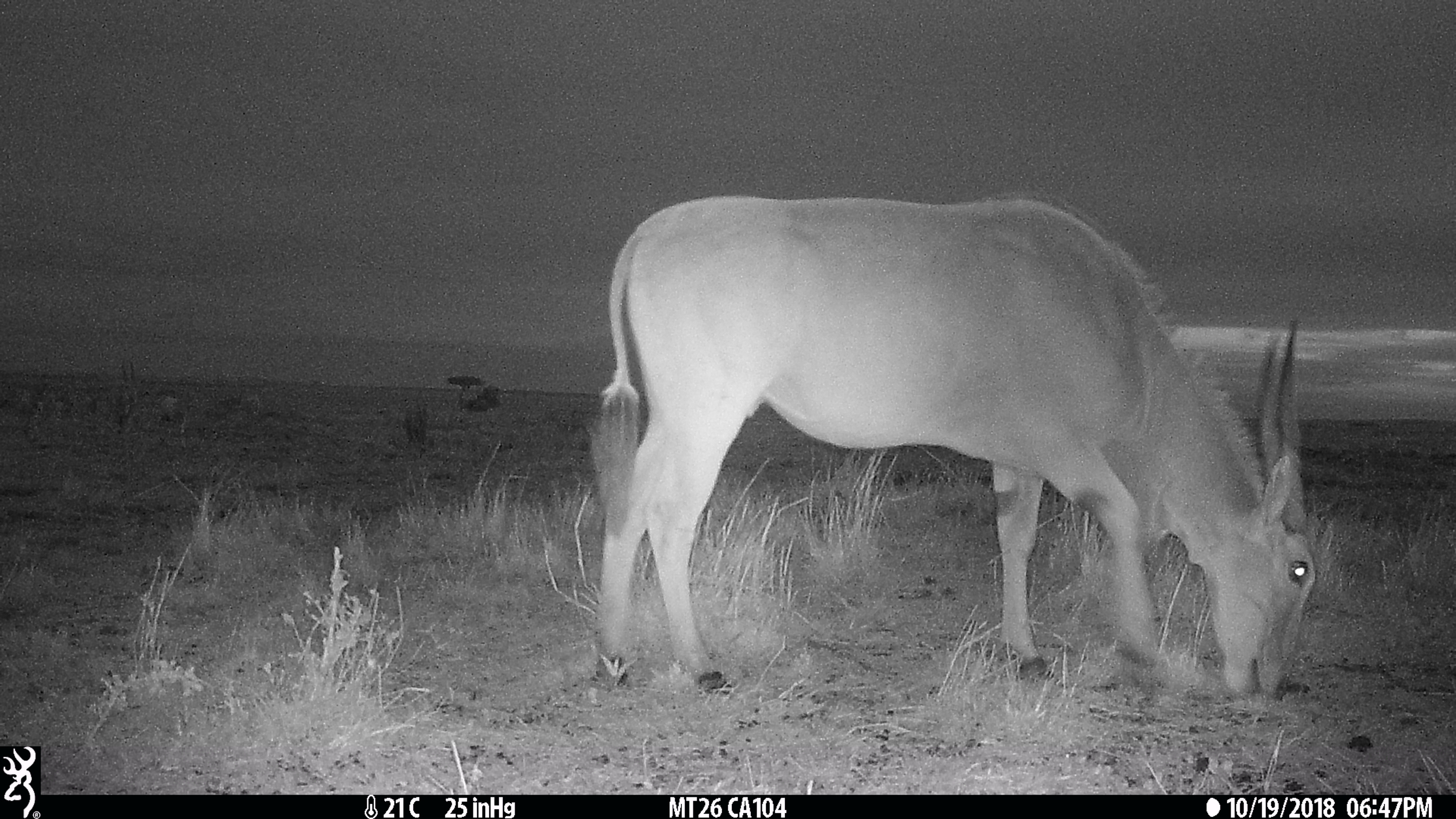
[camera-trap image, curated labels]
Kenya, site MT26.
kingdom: Animalia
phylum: Chordata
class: Mammalia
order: Artiodactyla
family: Bovidae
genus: Tragelaphus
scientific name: Tragelaphus oryx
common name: eland